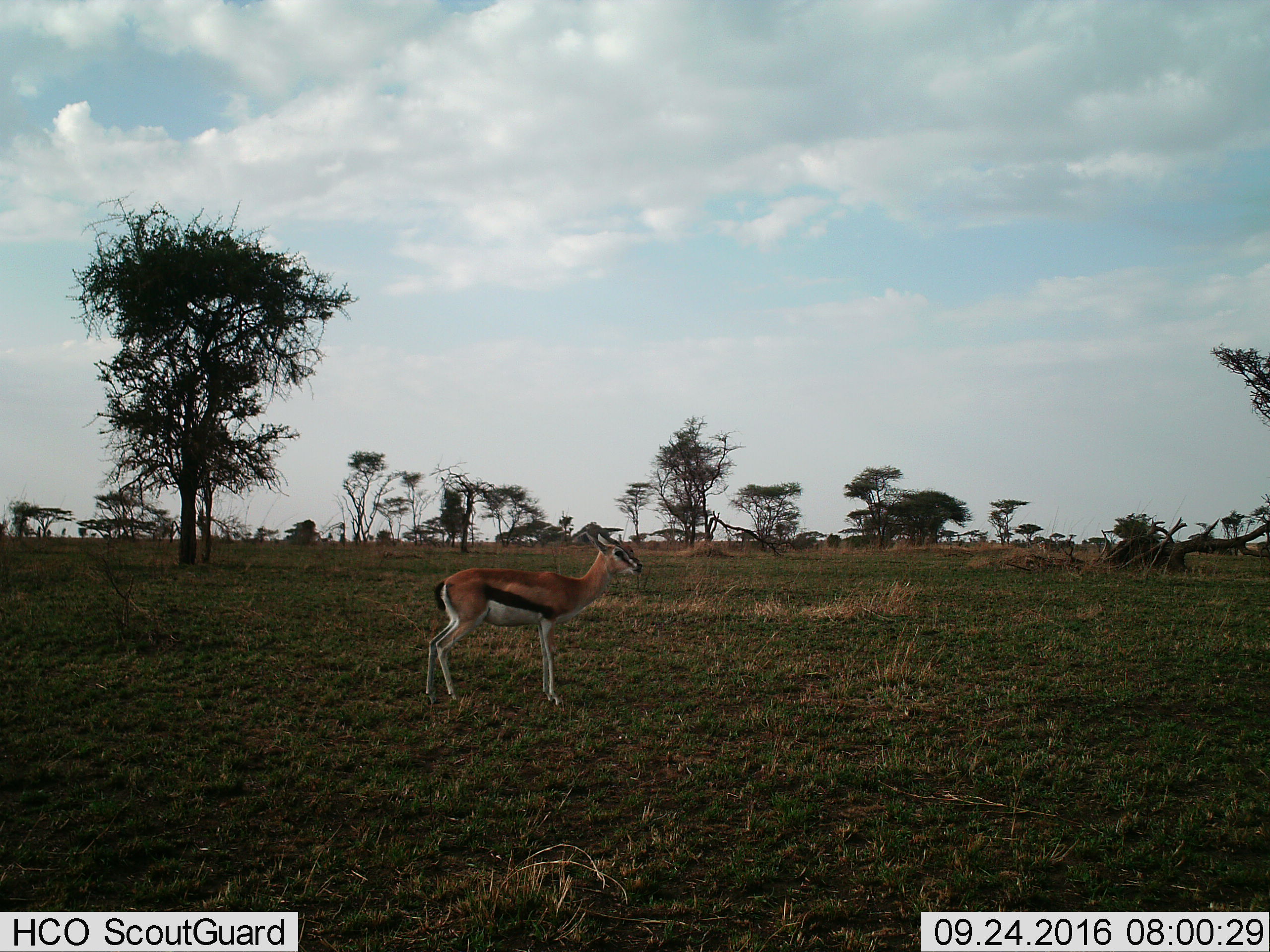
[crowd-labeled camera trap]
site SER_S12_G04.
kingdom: Animalia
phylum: Chordata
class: Mammalia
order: Artiodactyla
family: Bovidae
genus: Eudorcas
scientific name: Eudorcas thomsonii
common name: thomson's gazelle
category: gazellethomsons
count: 1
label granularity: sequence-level